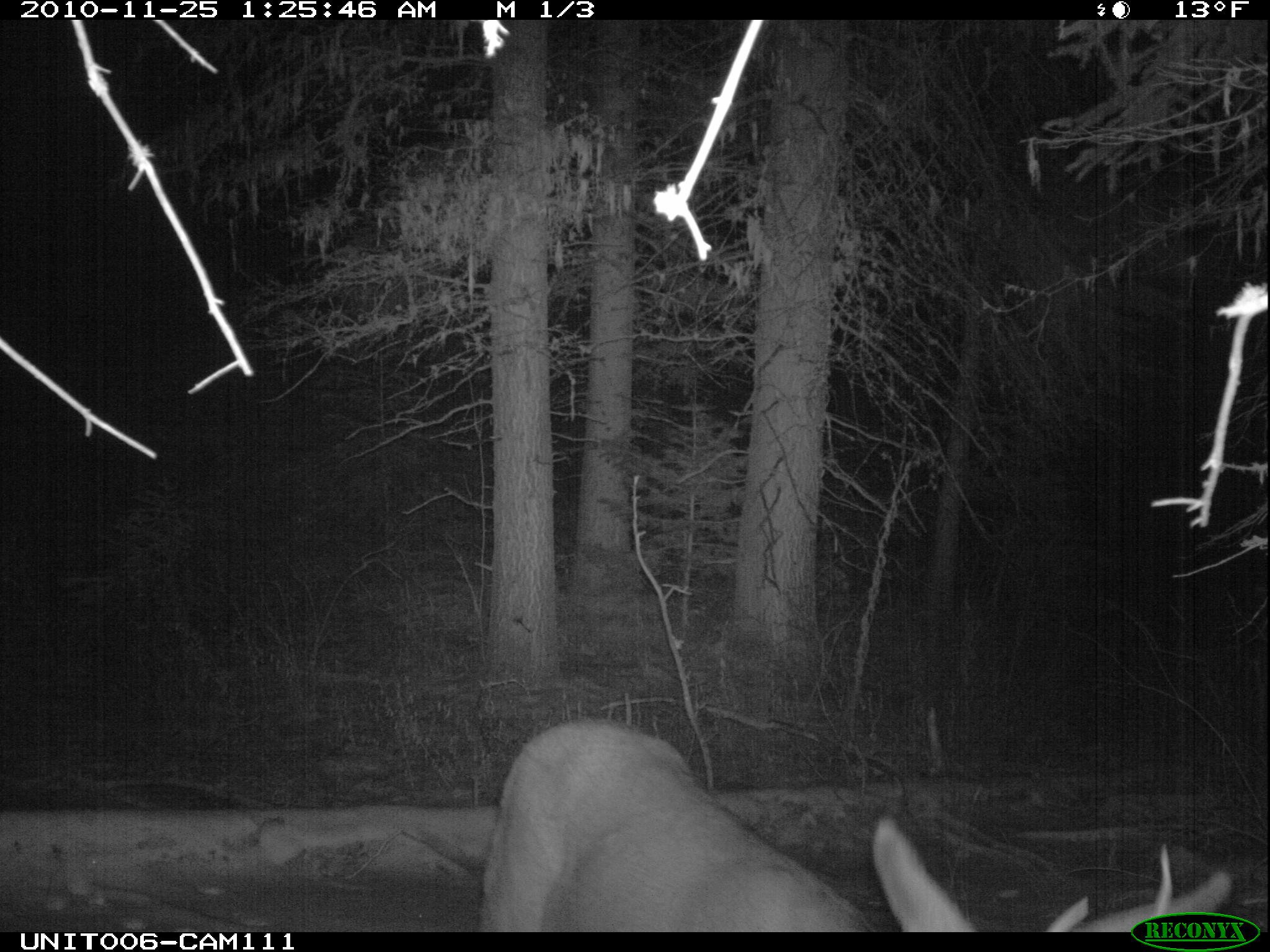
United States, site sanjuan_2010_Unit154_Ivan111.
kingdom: Animalia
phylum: Chordata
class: Mammalia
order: Artiodactyla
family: Cervidae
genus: Odocoileus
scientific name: Odocoileus hemionus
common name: mule deer